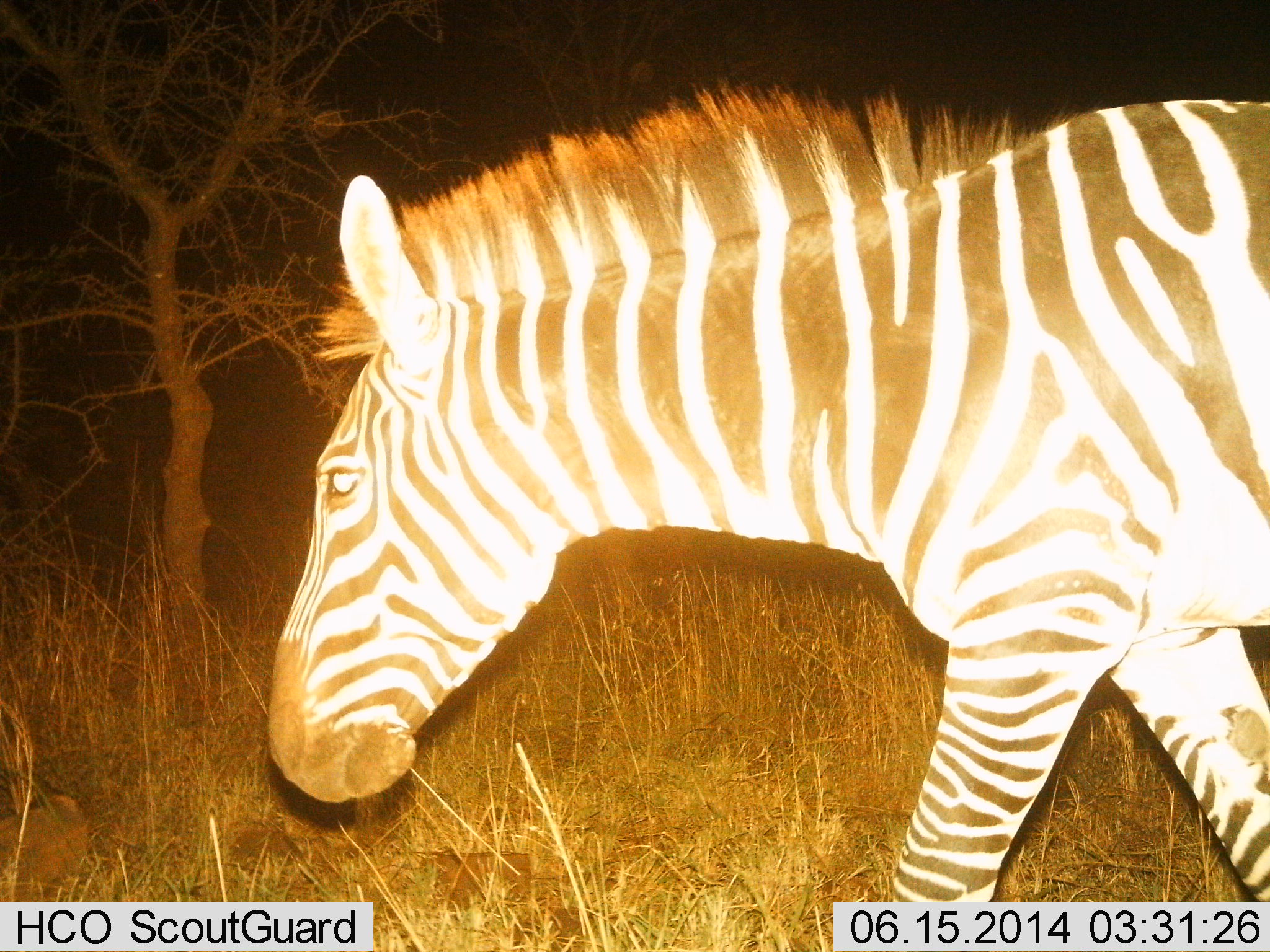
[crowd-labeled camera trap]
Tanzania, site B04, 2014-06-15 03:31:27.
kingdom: Animalia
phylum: Chordata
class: Mammalia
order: Perissodactyla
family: Equidae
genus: Equus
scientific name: Equus quagga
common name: plains zebra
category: zebra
Zebra (plains zebra) (Equus quagga), count 1. Behavior (volunteer vote fractions): standing 10%, resting 0%, moving 90%, interacting 0%. Young present (vote fraction): 0%. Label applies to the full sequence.